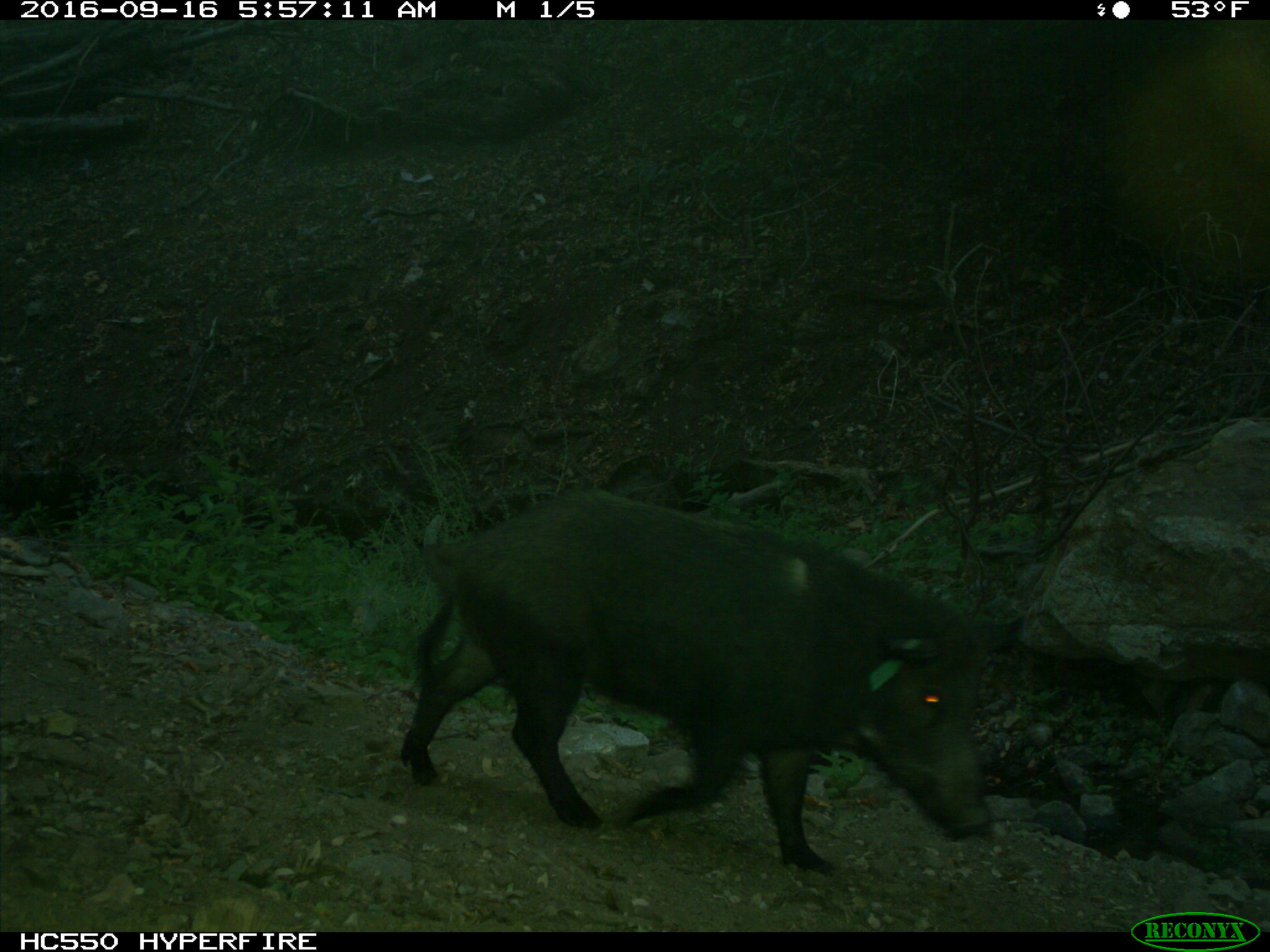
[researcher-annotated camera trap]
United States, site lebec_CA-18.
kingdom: Animalia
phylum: Chordata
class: Mammalia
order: Artiodactyla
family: Suidae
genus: Sus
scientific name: Sus scrofa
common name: wild boar